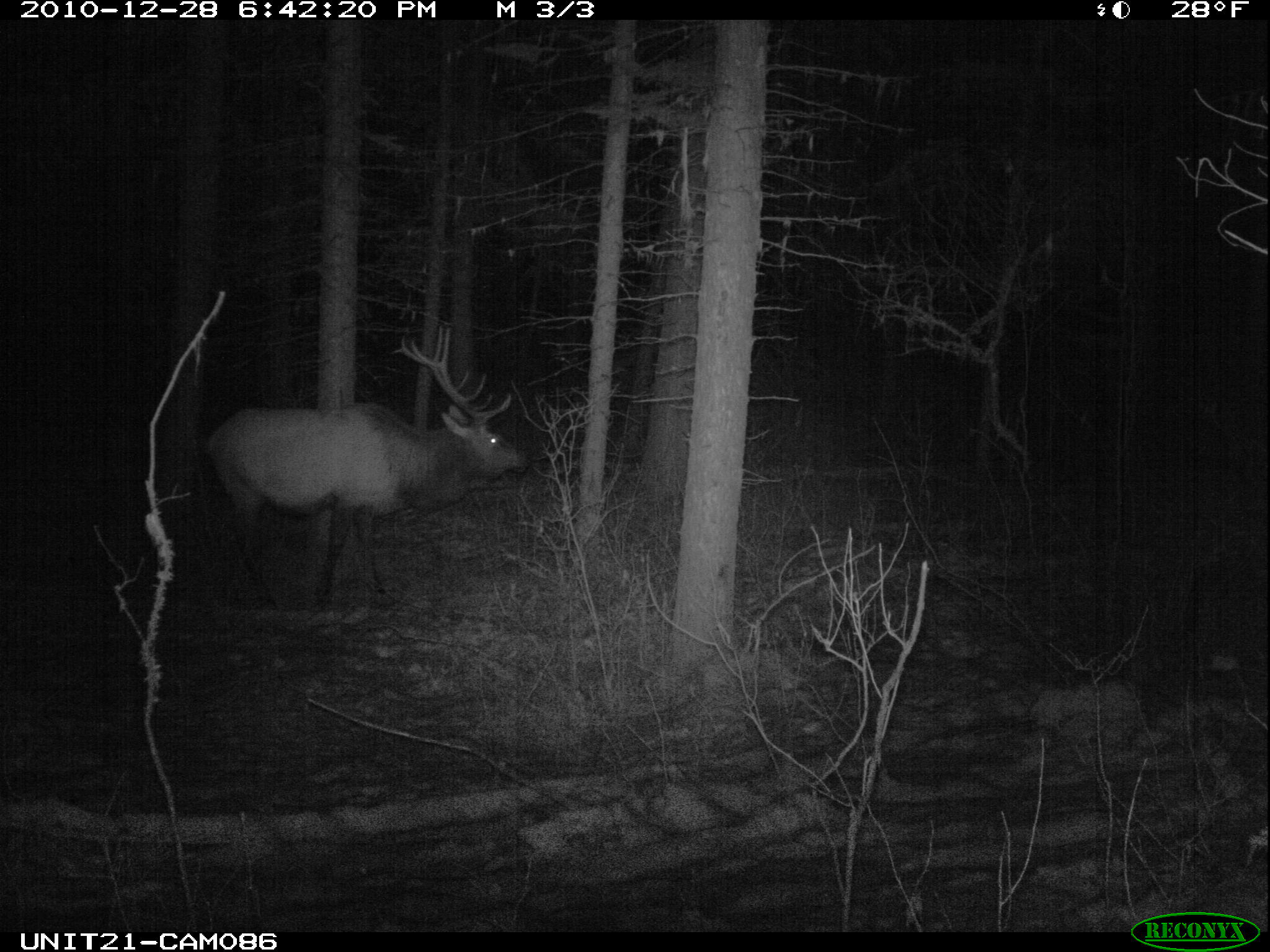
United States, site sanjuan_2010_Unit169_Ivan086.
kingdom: Animalia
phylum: Chordata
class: Mammalia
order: Artiodactyla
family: Cervidae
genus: Cervus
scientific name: Cervus elaphus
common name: red deer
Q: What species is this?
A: Cervus elaphus (red deer).